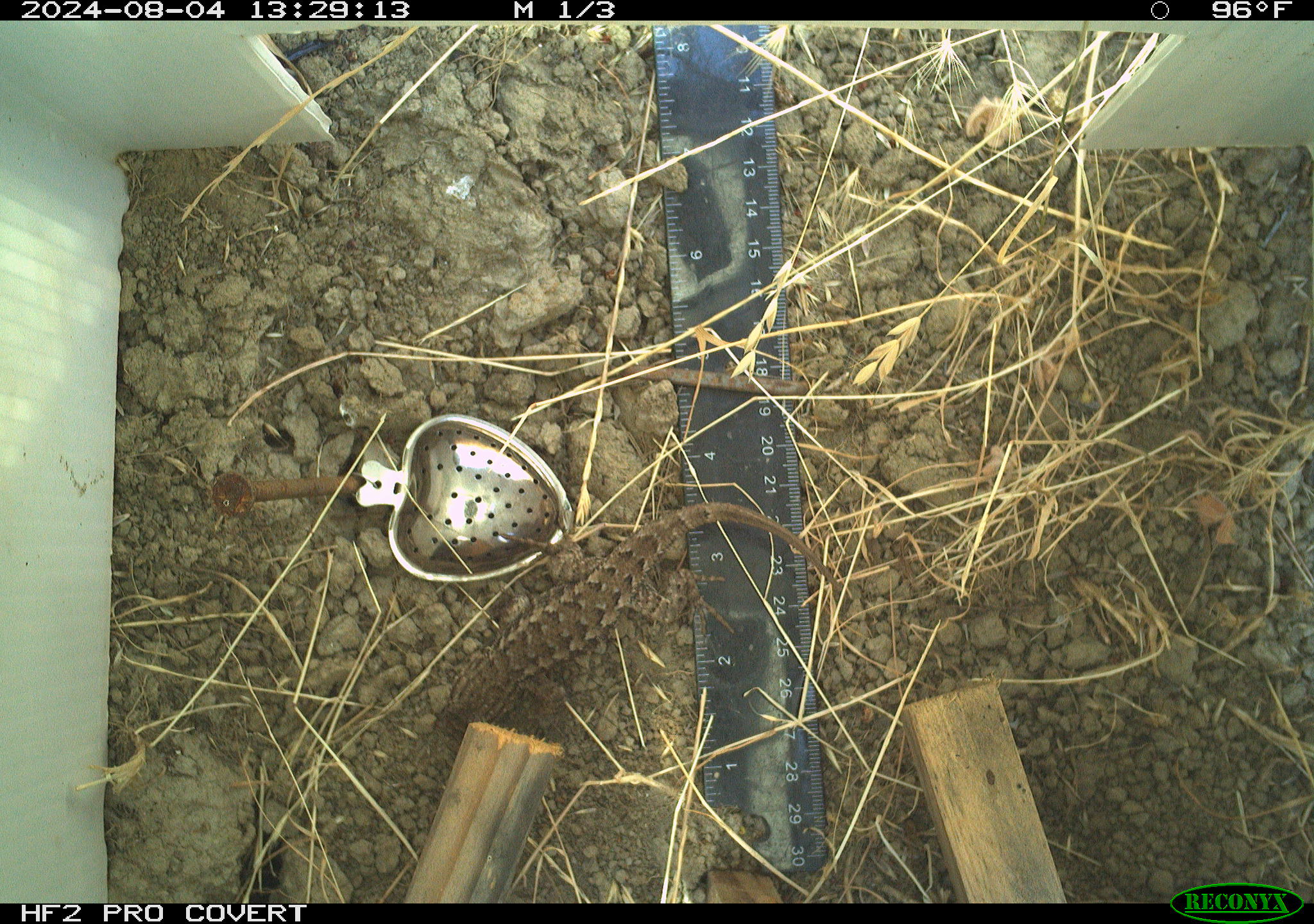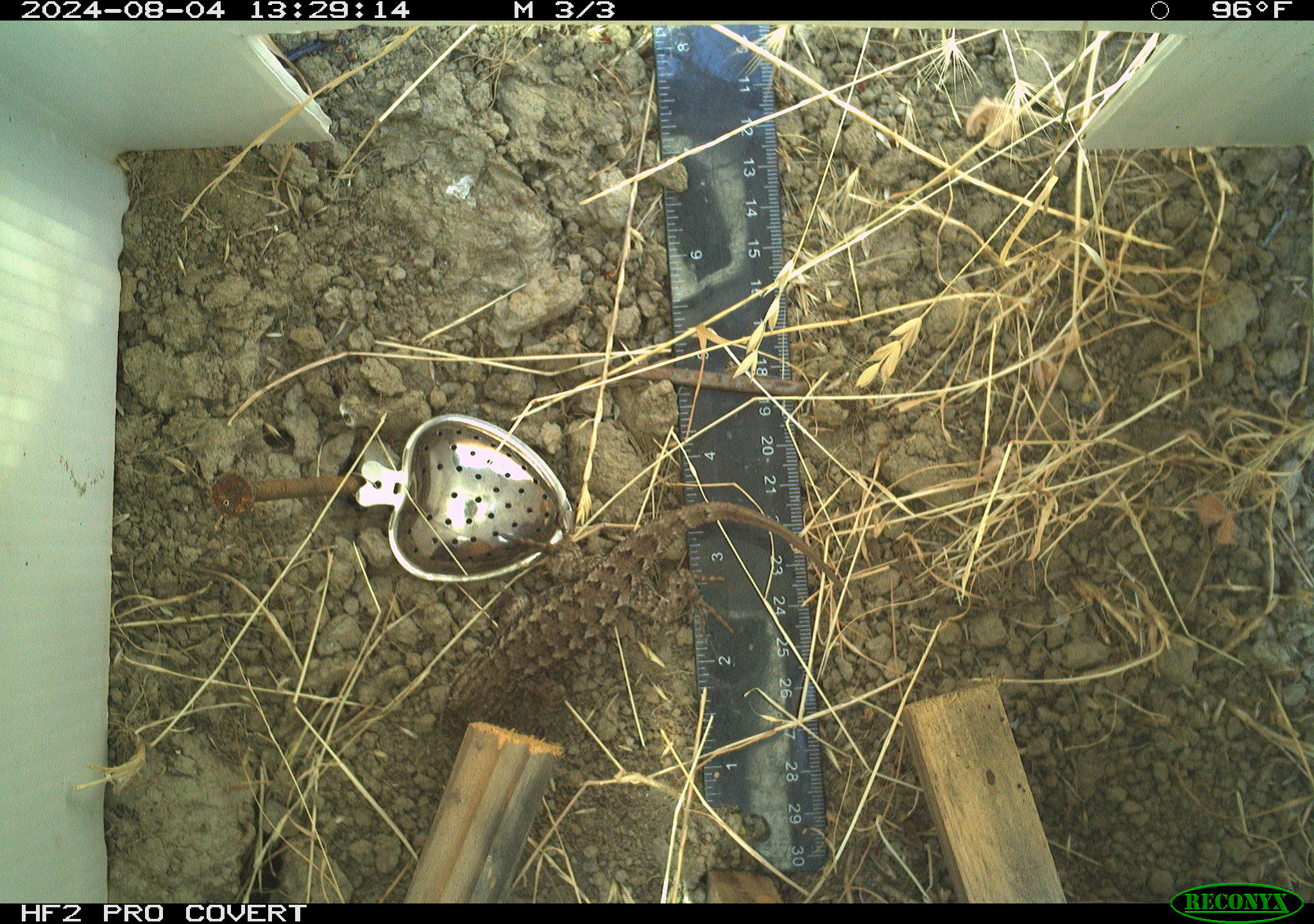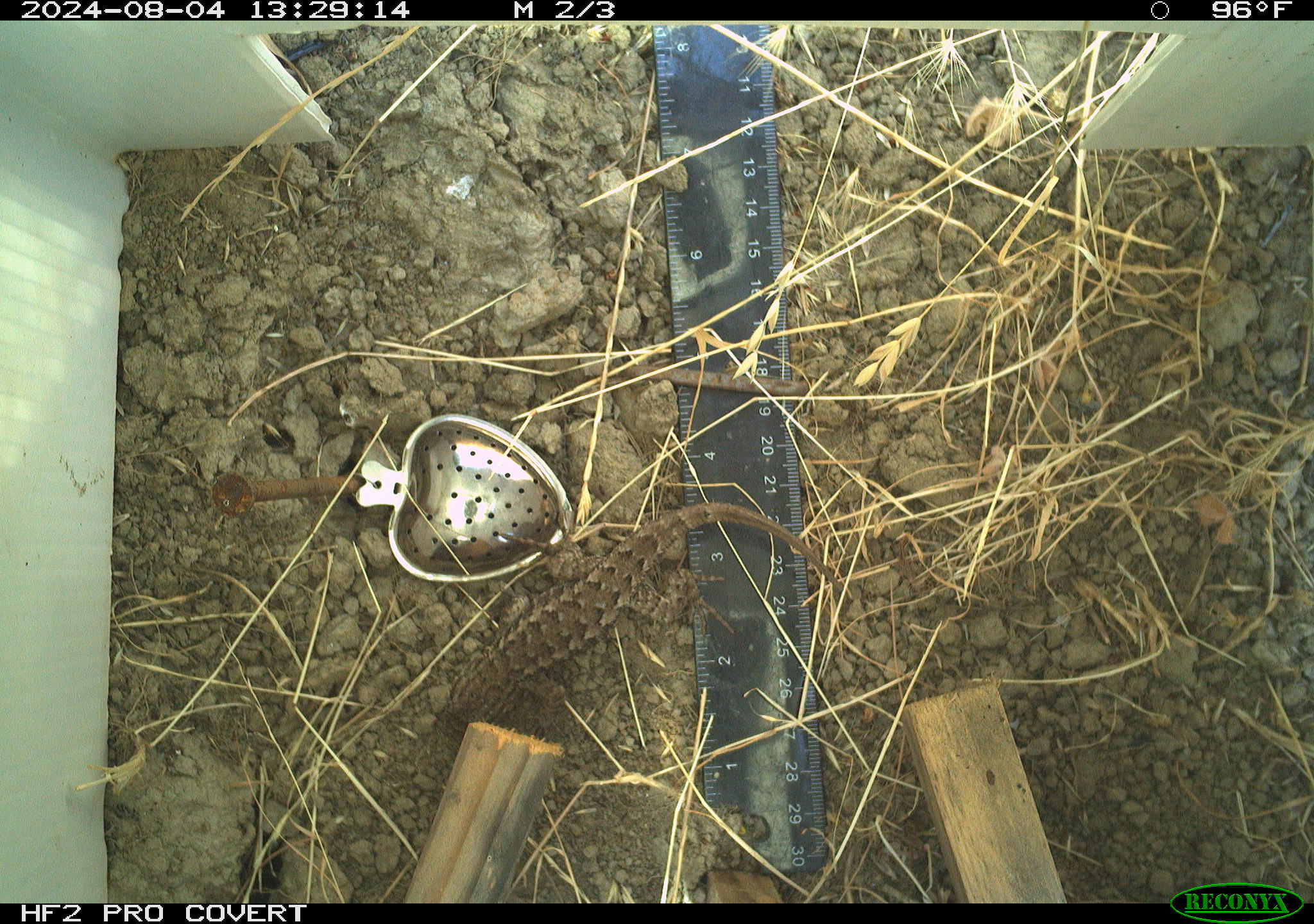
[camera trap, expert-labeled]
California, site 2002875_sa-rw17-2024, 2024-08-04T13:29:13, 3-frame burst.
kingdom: Animalia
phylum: Chordata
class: Reptilia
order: Squamata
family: Phrynosomatidae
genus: Sceloporus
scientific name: Sceloporus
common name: spiny lizards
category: sceloporus species